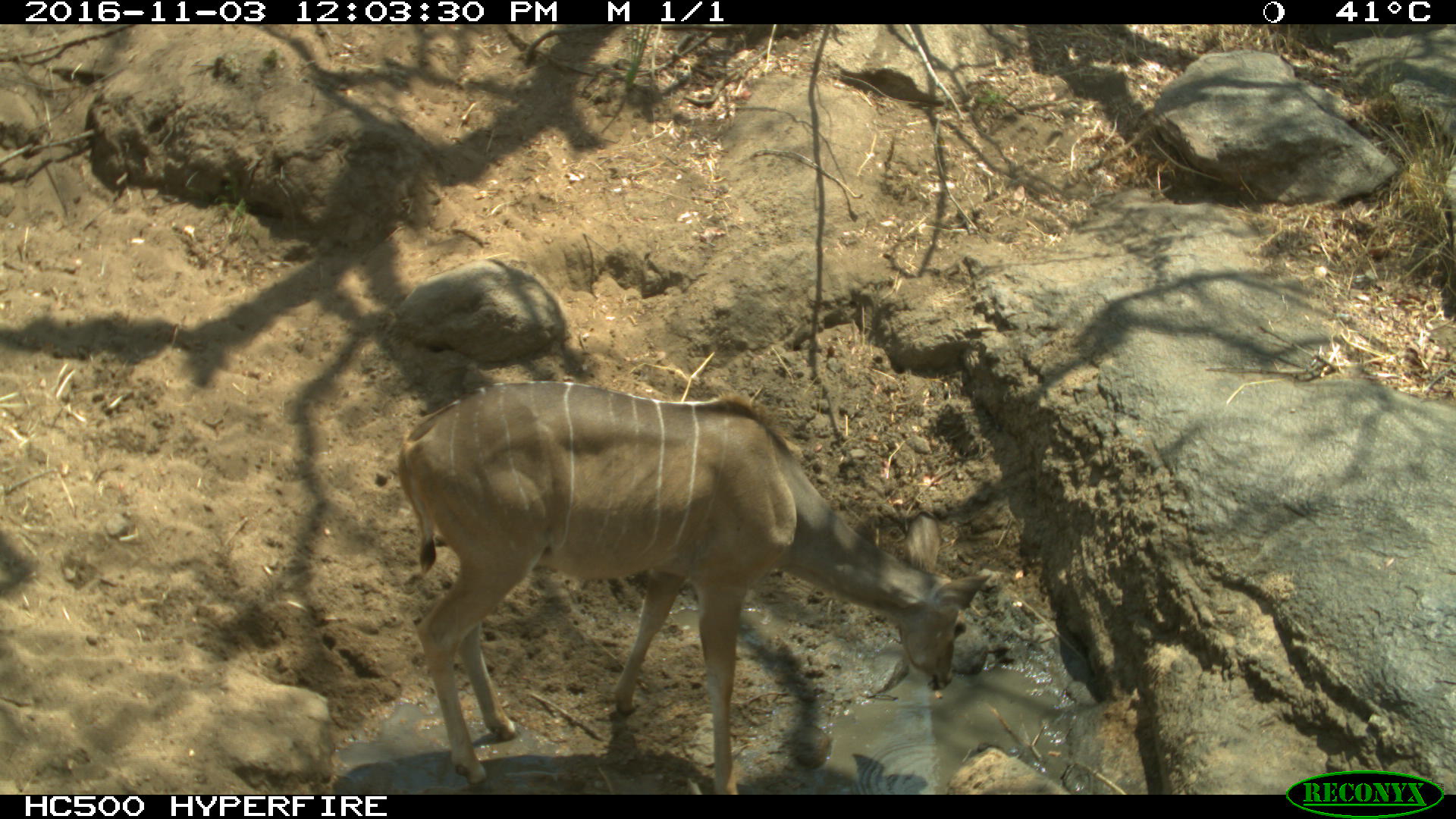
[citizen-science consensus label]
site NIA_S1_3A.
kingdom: Animalia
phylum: Chordata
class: Mammalia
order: Artiodactyla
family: Bovidae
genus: Tragelaphus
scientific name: Tragelaphus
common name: kudu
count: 1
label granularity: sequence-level